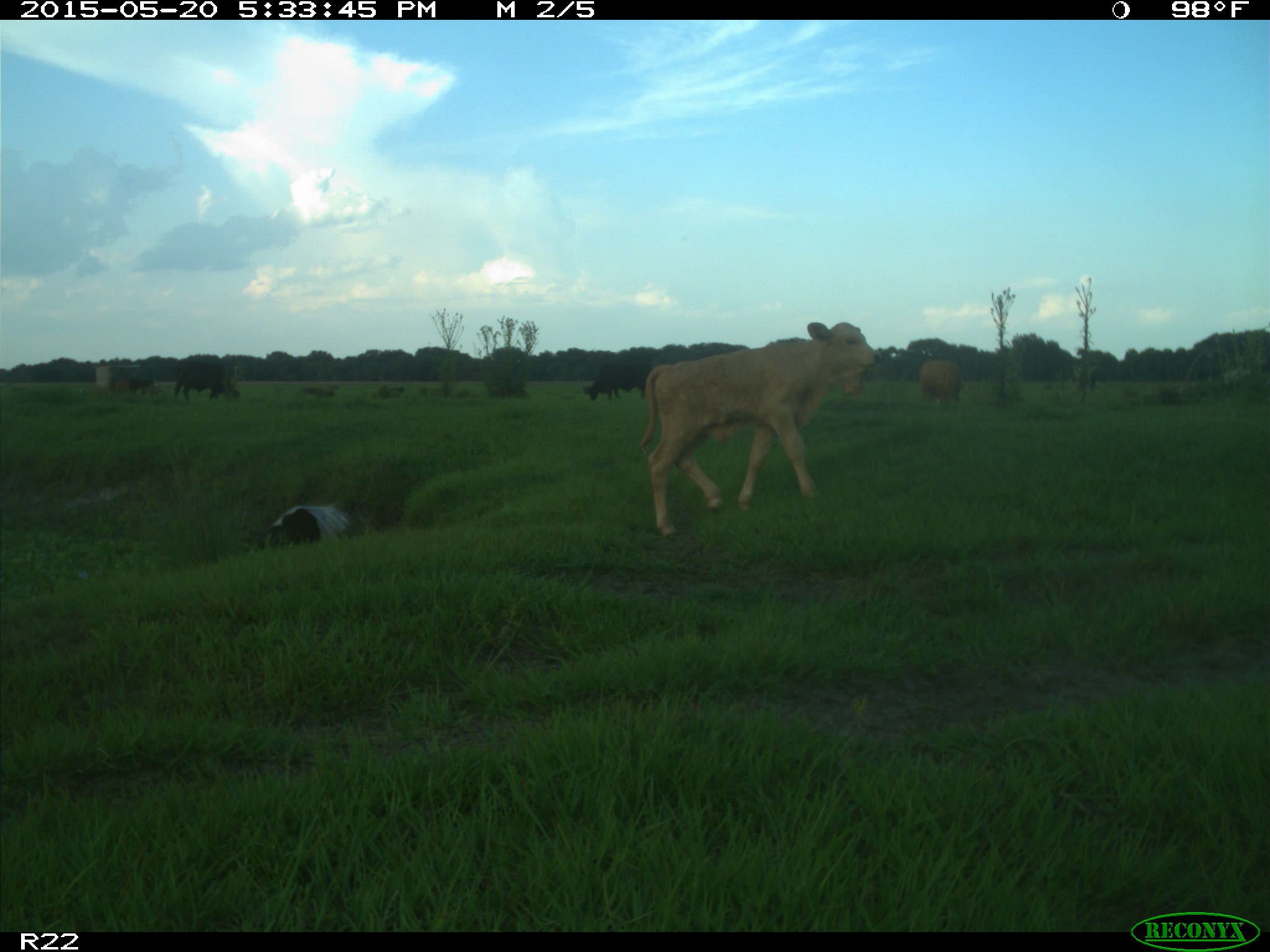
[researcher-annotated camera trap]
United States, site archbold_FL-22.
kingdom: Animalia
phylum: Chordata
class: Mammalia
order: Artiodactyla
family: Bovidae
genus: Bos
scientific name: Bos taurus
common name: domestic cow